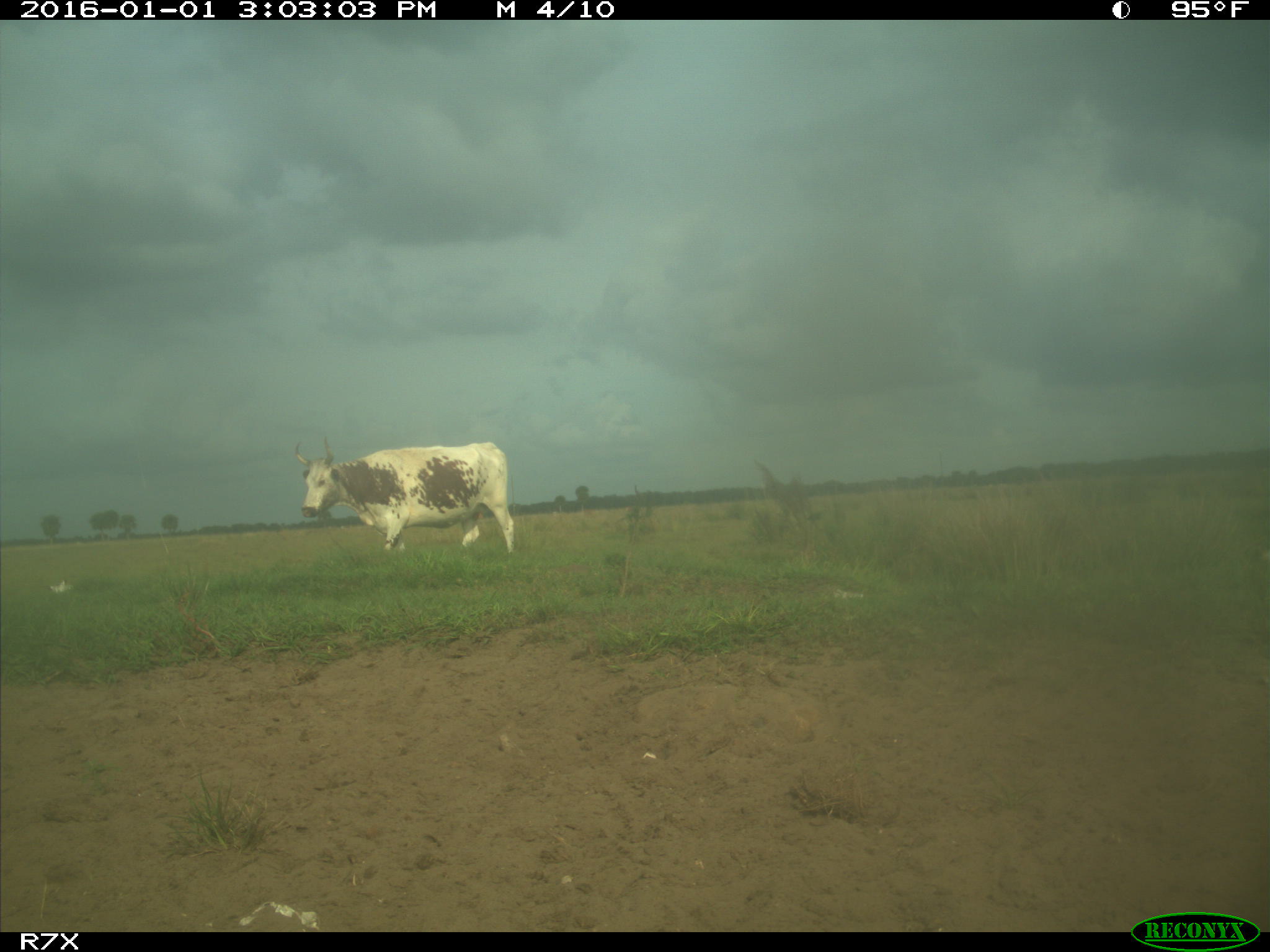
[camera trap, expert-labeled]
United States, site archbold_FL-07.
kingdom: Animalia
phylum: Chordata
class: Mammalia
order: Artiodactyla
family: Bovidae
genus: Bos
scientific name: Bos taurus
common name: domestic cow